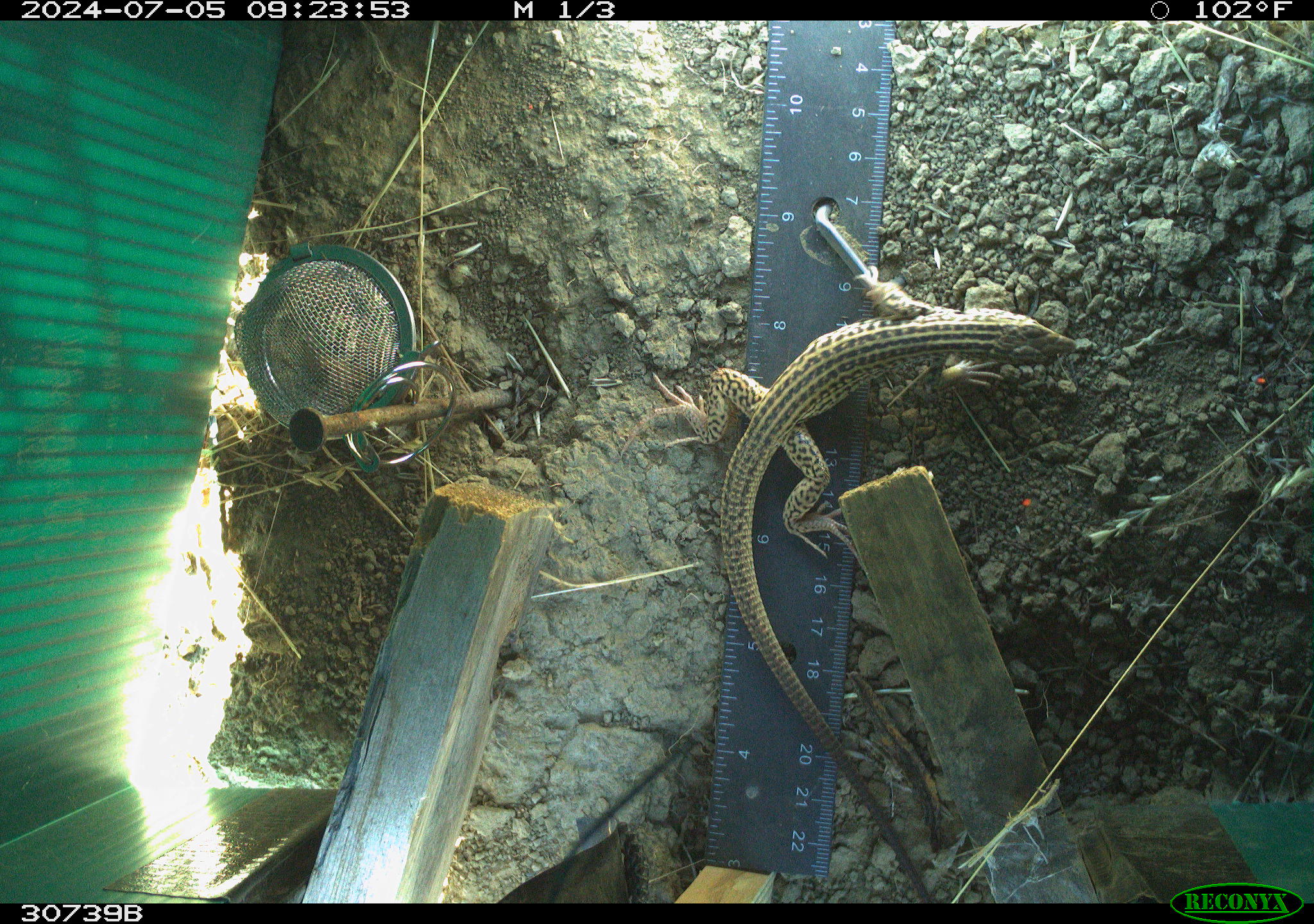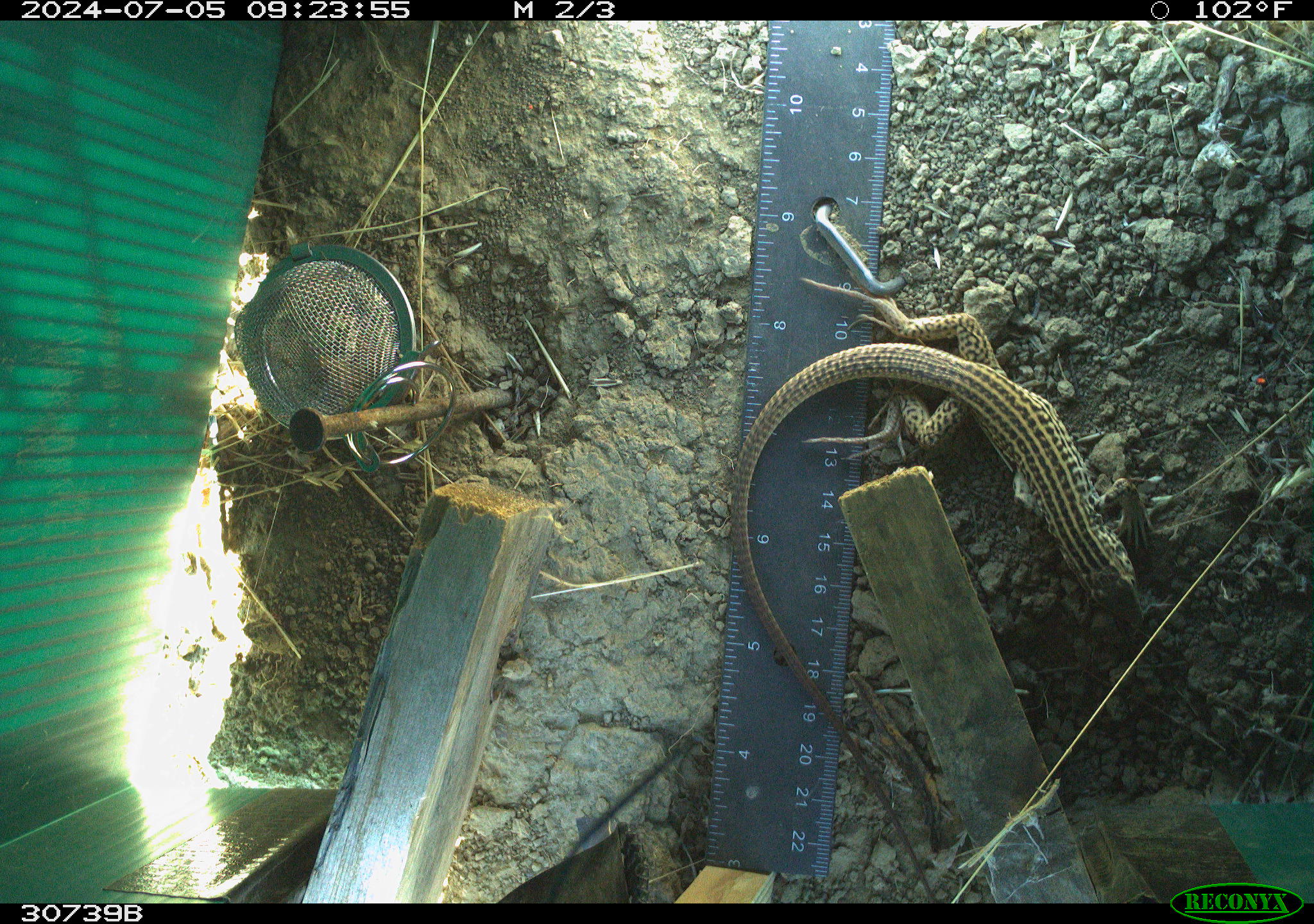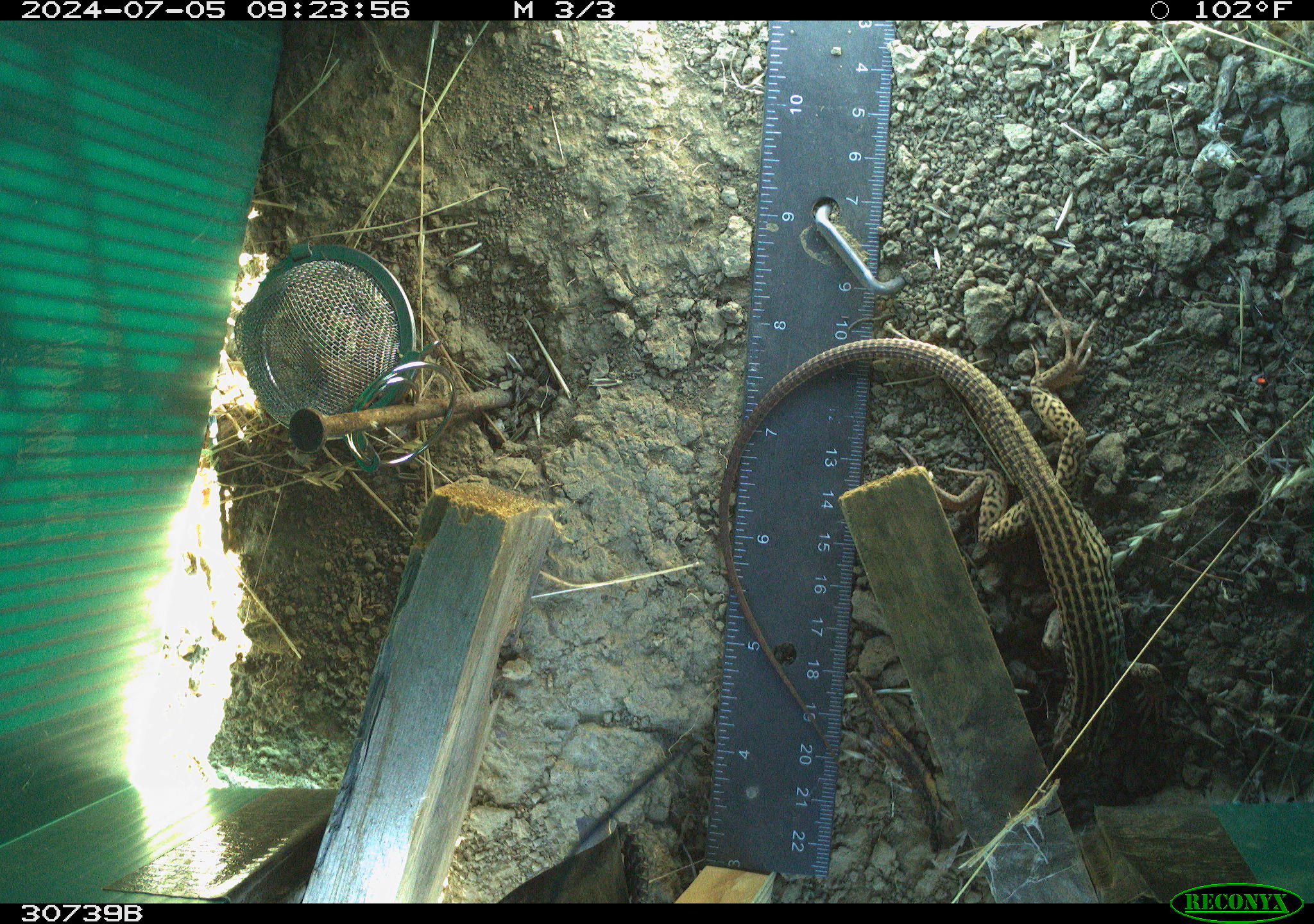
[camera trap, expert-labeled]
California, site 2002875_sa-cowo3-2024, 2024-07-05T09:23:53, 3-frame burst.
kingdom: Animalia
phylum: Chordata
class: Reptilia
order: Squamata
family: Teiidae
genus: Aspidoscelis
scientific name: Aspidoscelis tigris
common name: western whiptail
Western whiptail (Aspidoscelis tigris).